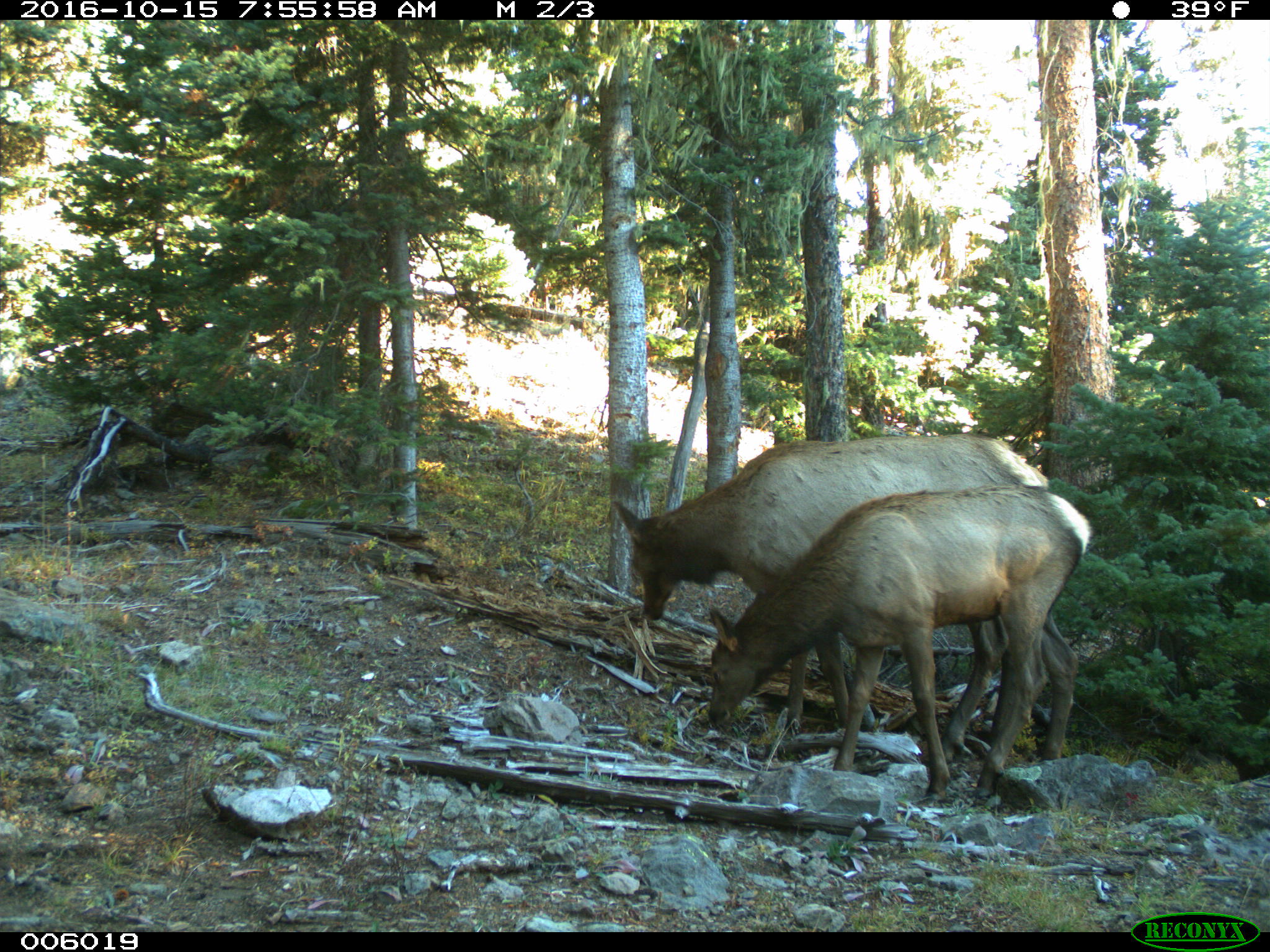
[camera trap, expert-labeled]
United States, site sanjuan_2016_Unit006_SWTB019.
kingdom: Animalia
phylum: Chordata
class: Mammalia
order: Artiodactyla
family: Cervidae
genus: Cervus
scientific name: Cervus elaphus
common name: red deer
Cervus elaphus (red deer).